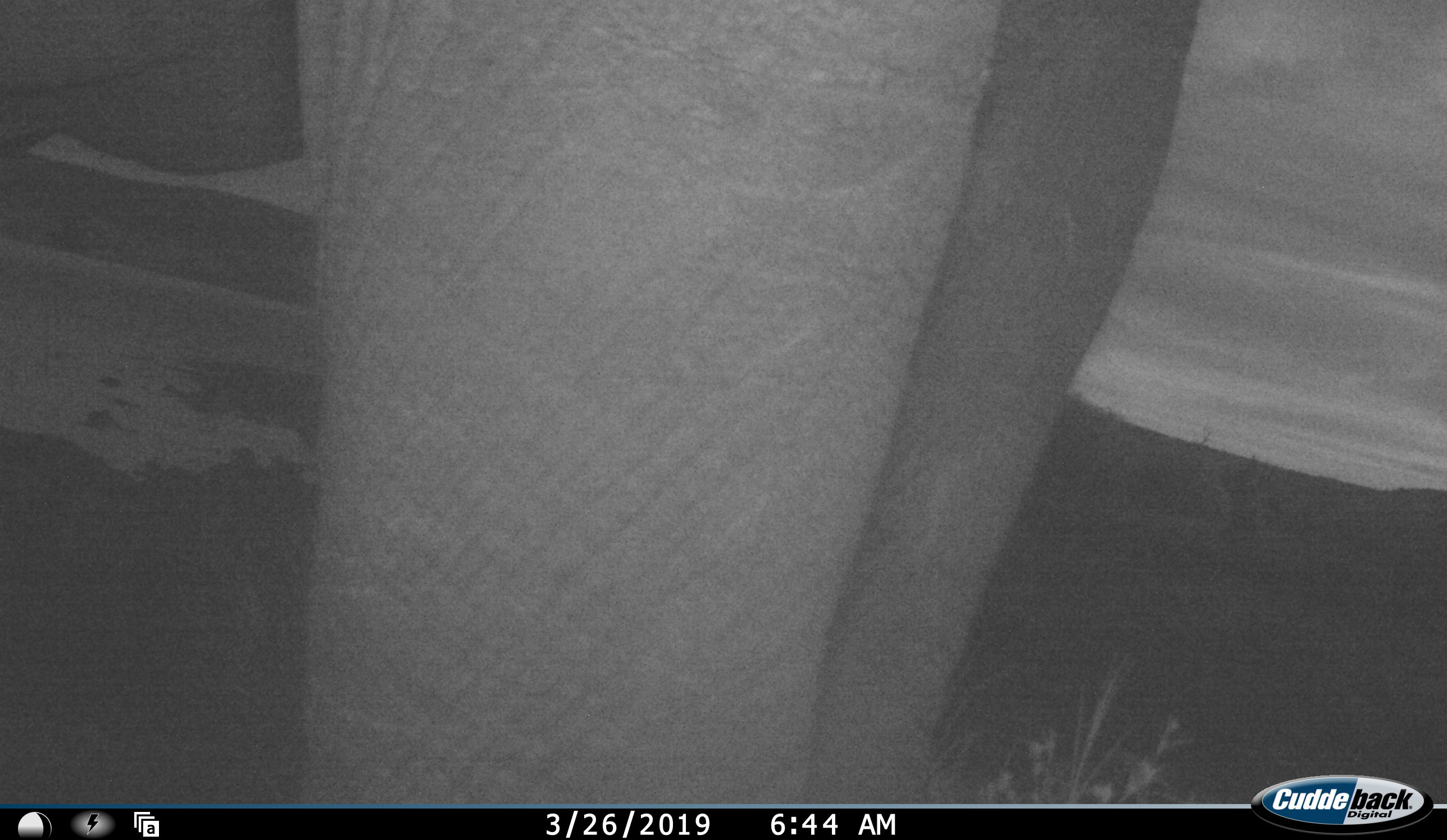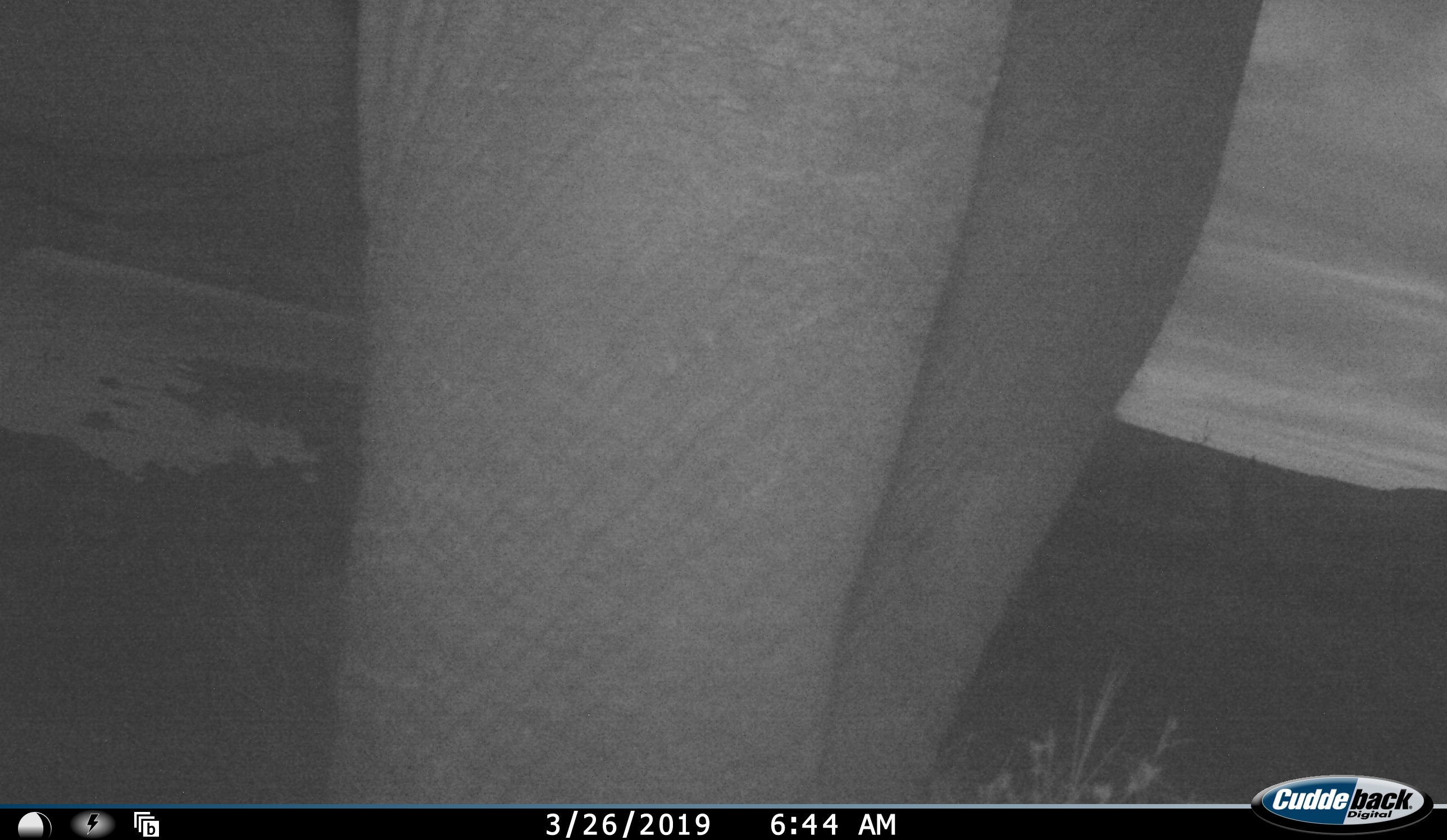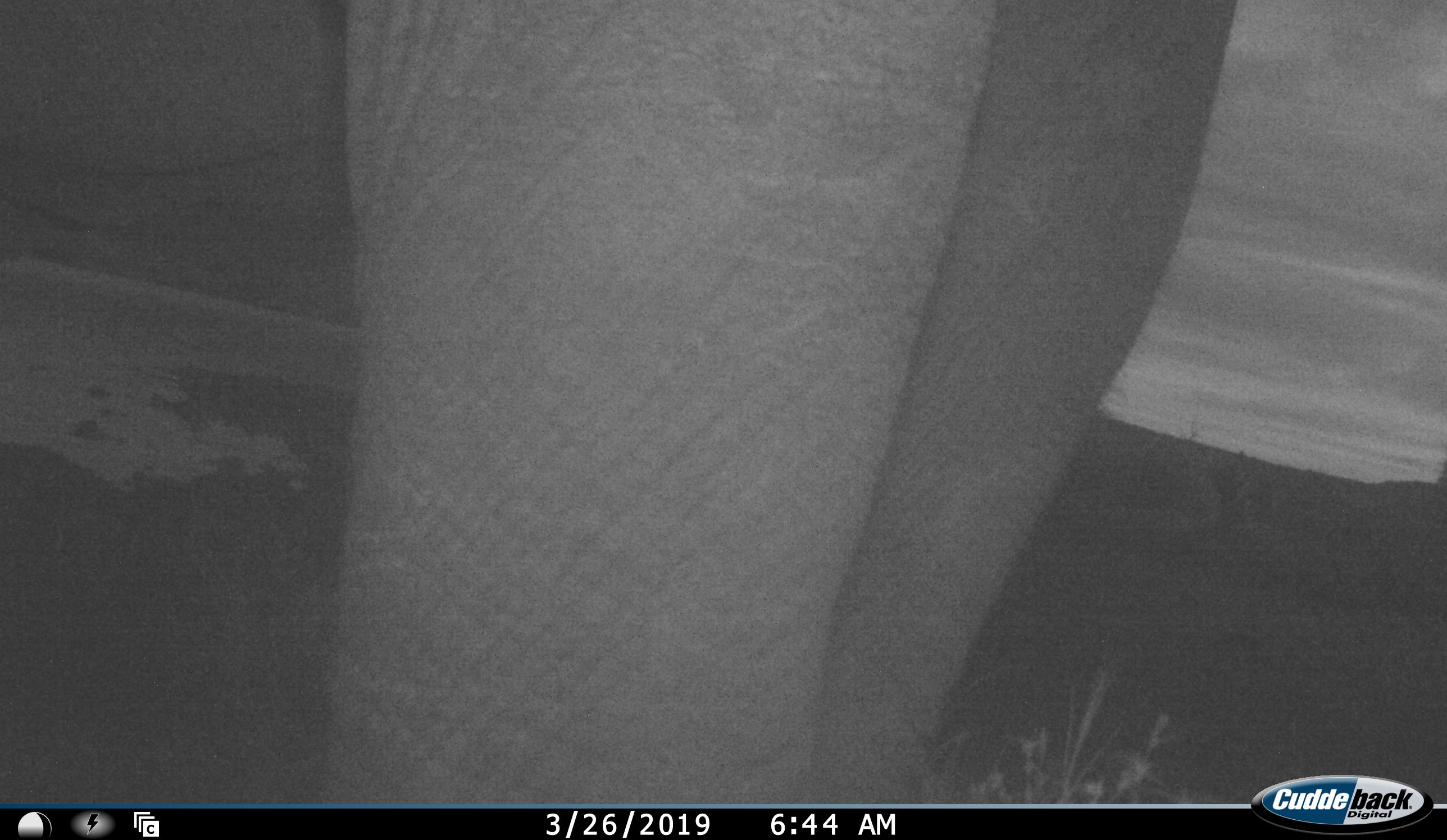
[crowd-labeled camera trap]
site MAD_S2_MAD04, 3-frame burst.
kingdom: Animalia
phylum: Chordata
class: Mammalia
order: Proboscidea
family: Elephantidae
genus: Loxodonta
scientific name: Loxodonta africana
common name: african bush elephant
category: elephant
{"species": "elephant (african bush elephant) (Loxodonta africana)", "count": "1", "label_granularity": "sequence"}